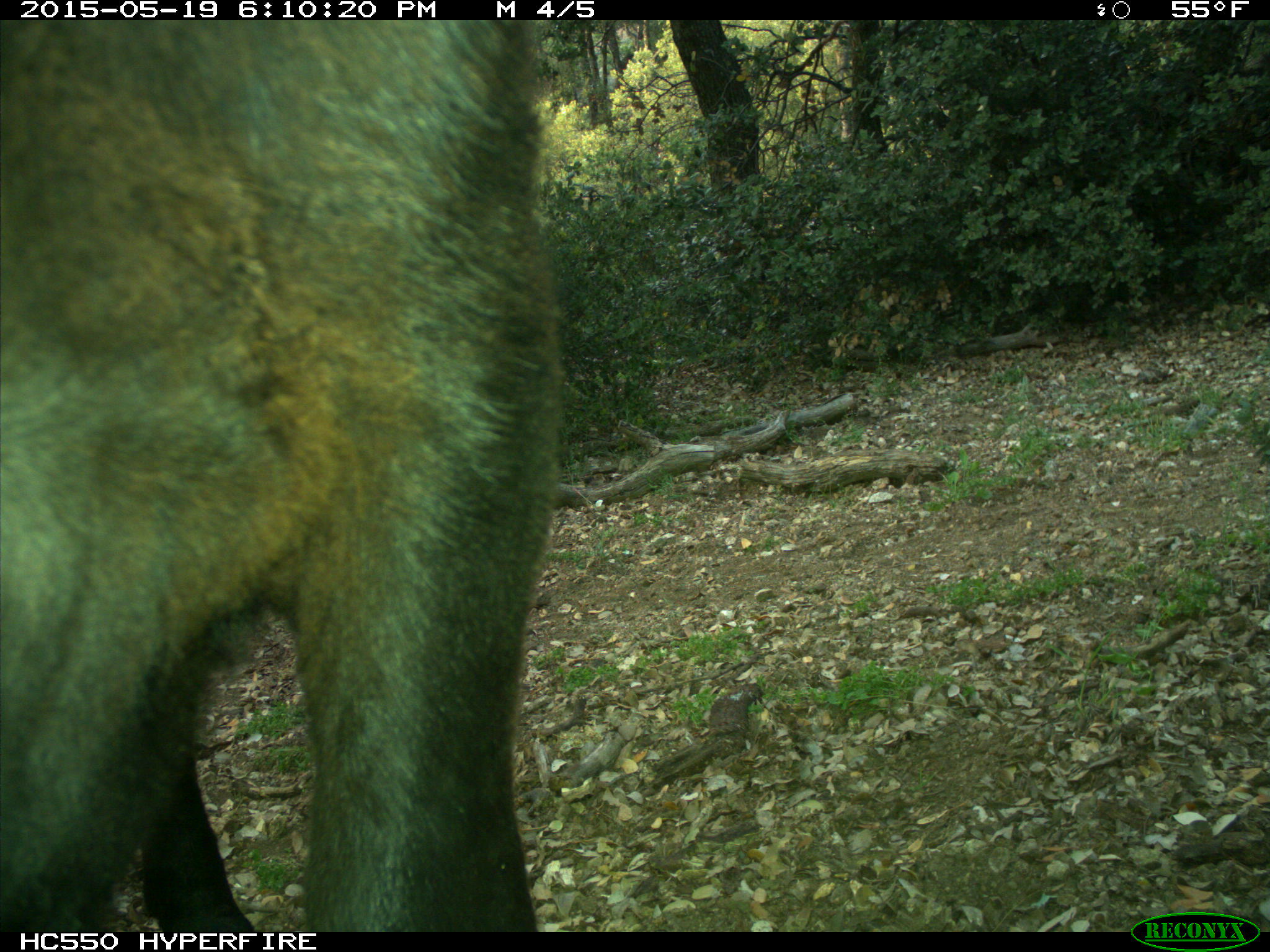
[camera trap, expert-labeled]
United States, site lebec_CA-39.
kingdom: Animalia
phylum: Chordata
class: Mammalia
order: Artiodactyla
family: Bovidae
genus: Bos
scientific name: Bos taurus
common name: domestic cow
Bos taurus (domestic cow).